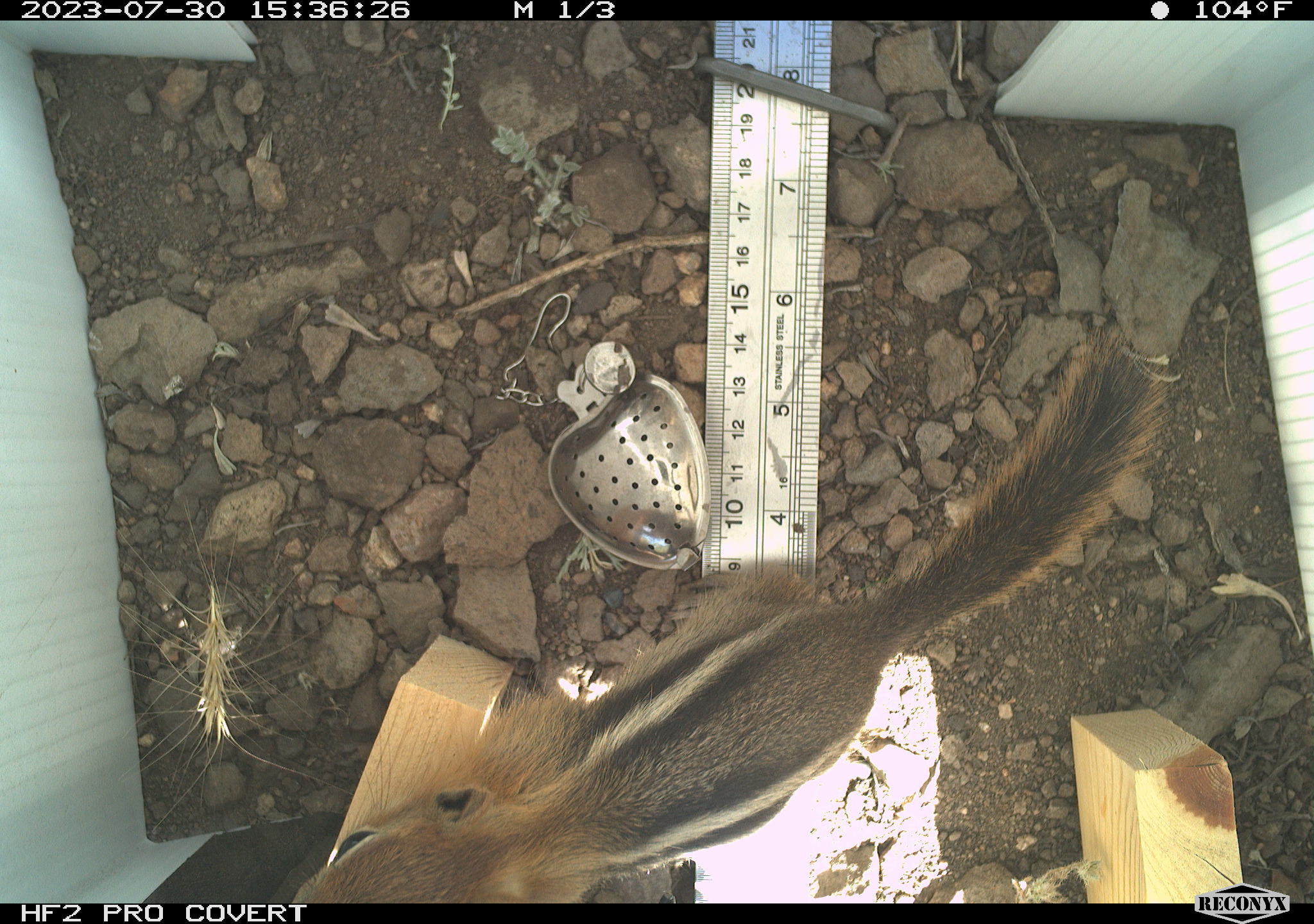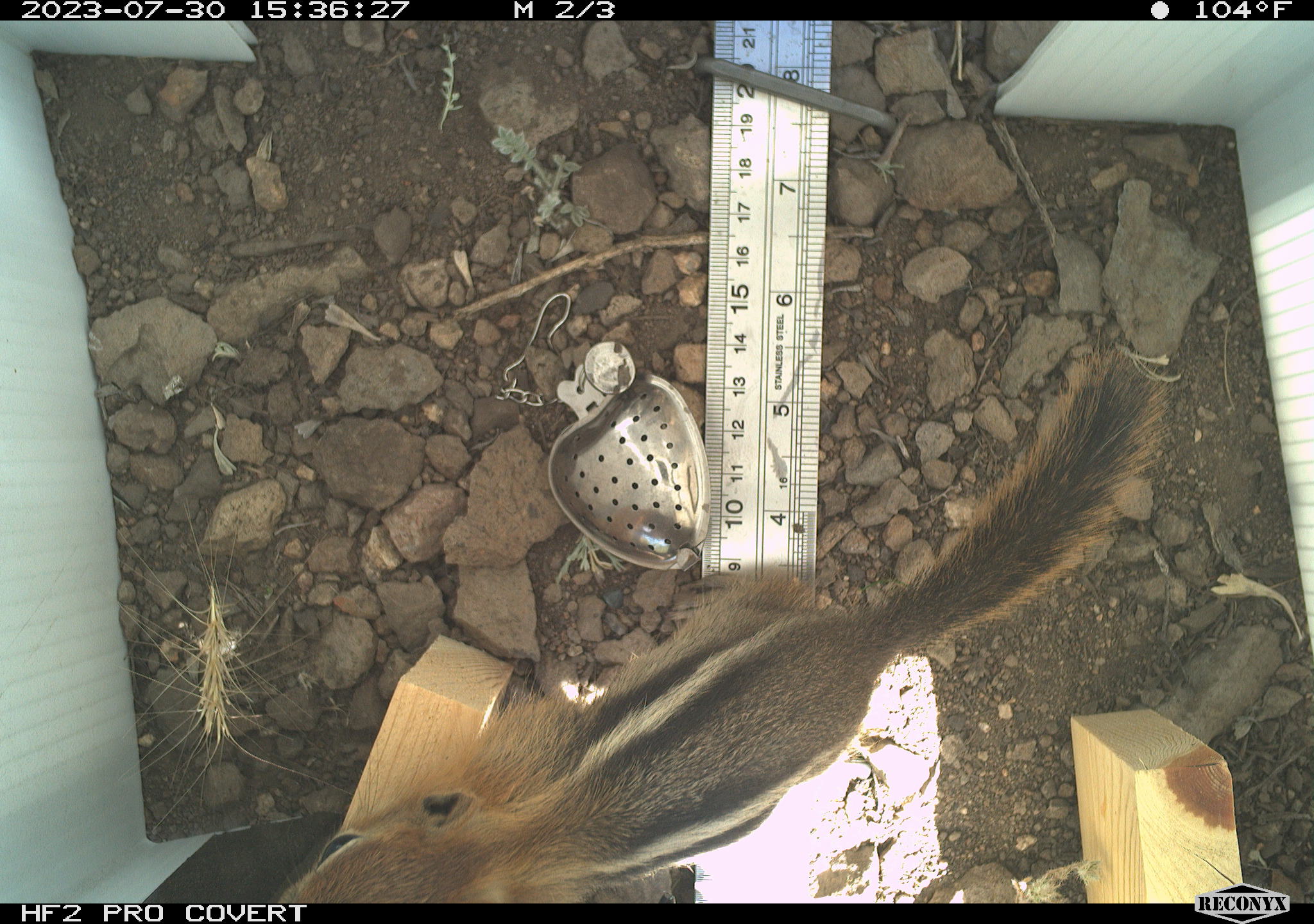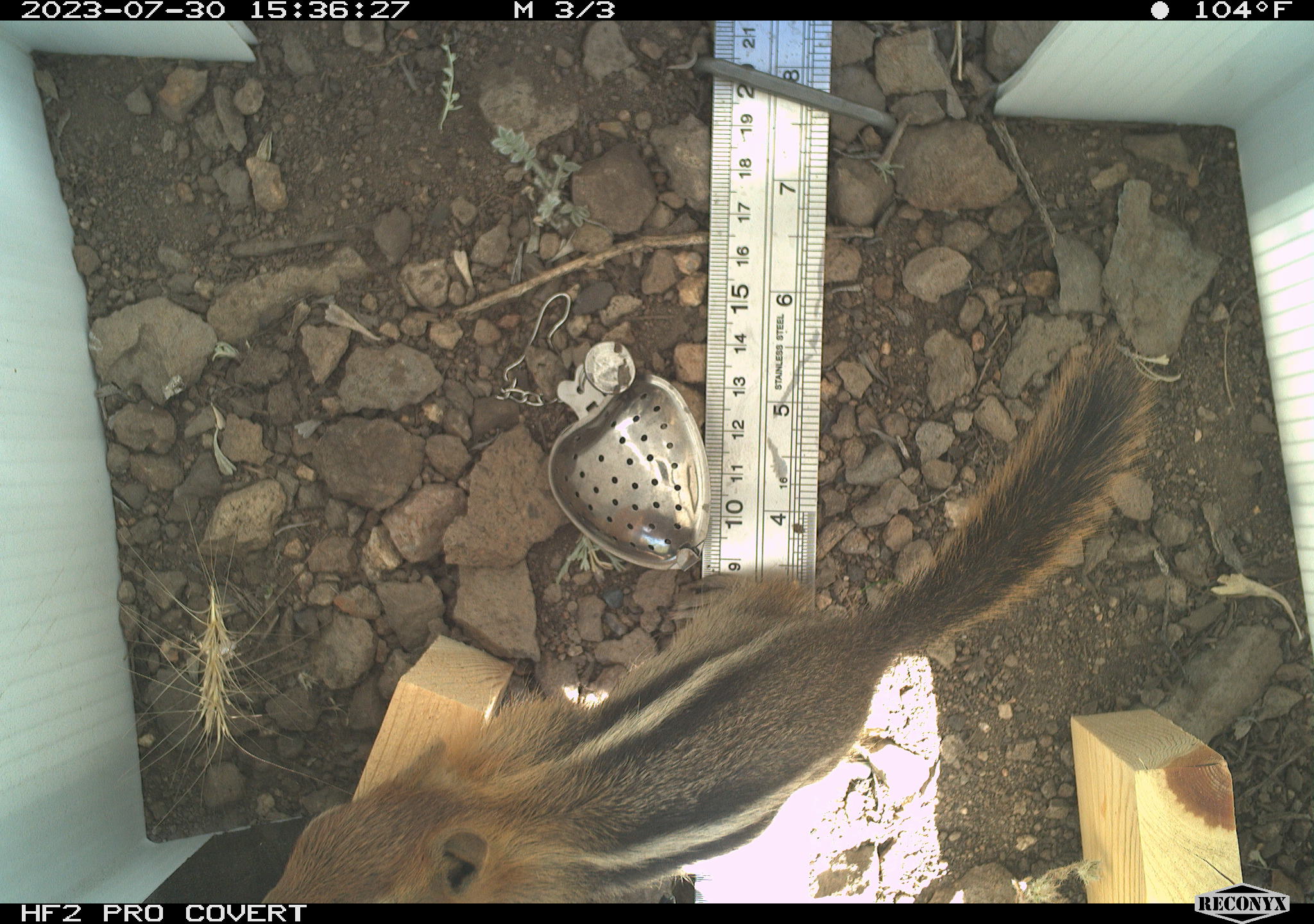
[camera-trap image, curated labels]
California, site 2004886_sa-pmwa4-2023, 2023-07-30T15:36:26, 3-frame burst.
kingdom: Animalia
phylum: Chordata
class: Mammalia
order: Rodentia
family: Sciuridae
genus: Callospermophilus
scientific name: Callospermophilus lateralis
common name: golden mantled ground squirrel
Golden mantled ground squirrel (Callospermophilus lateralis).